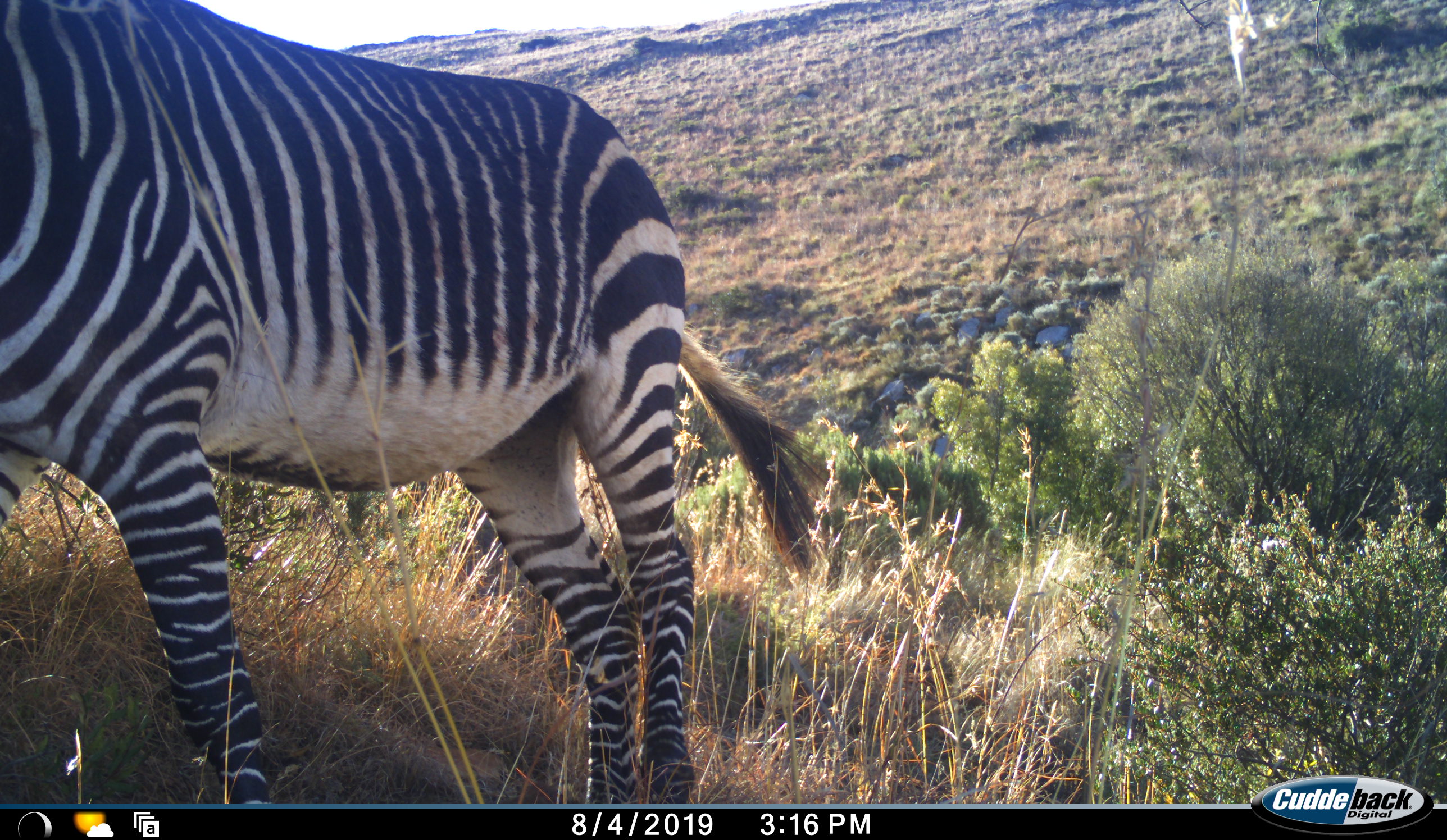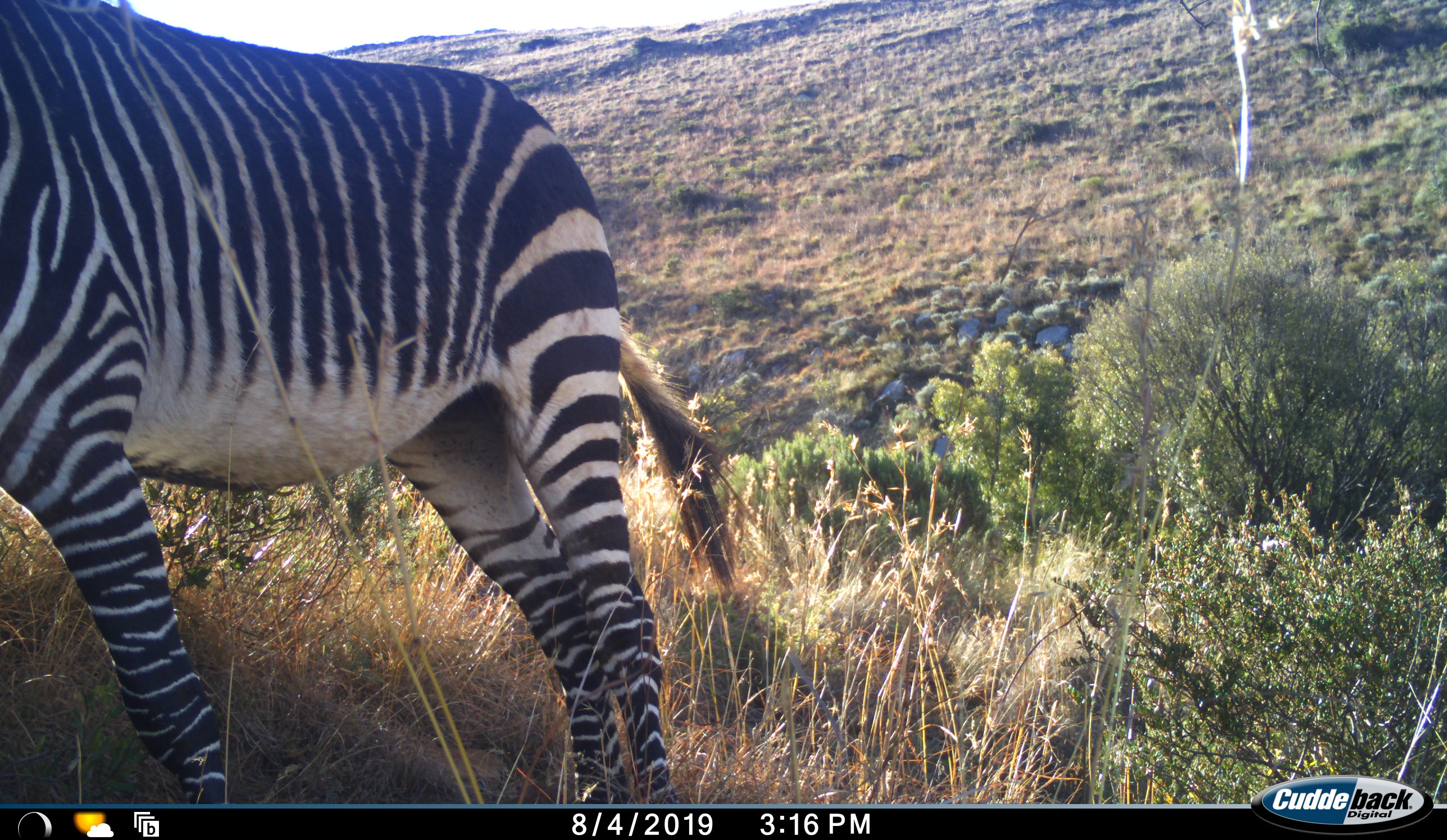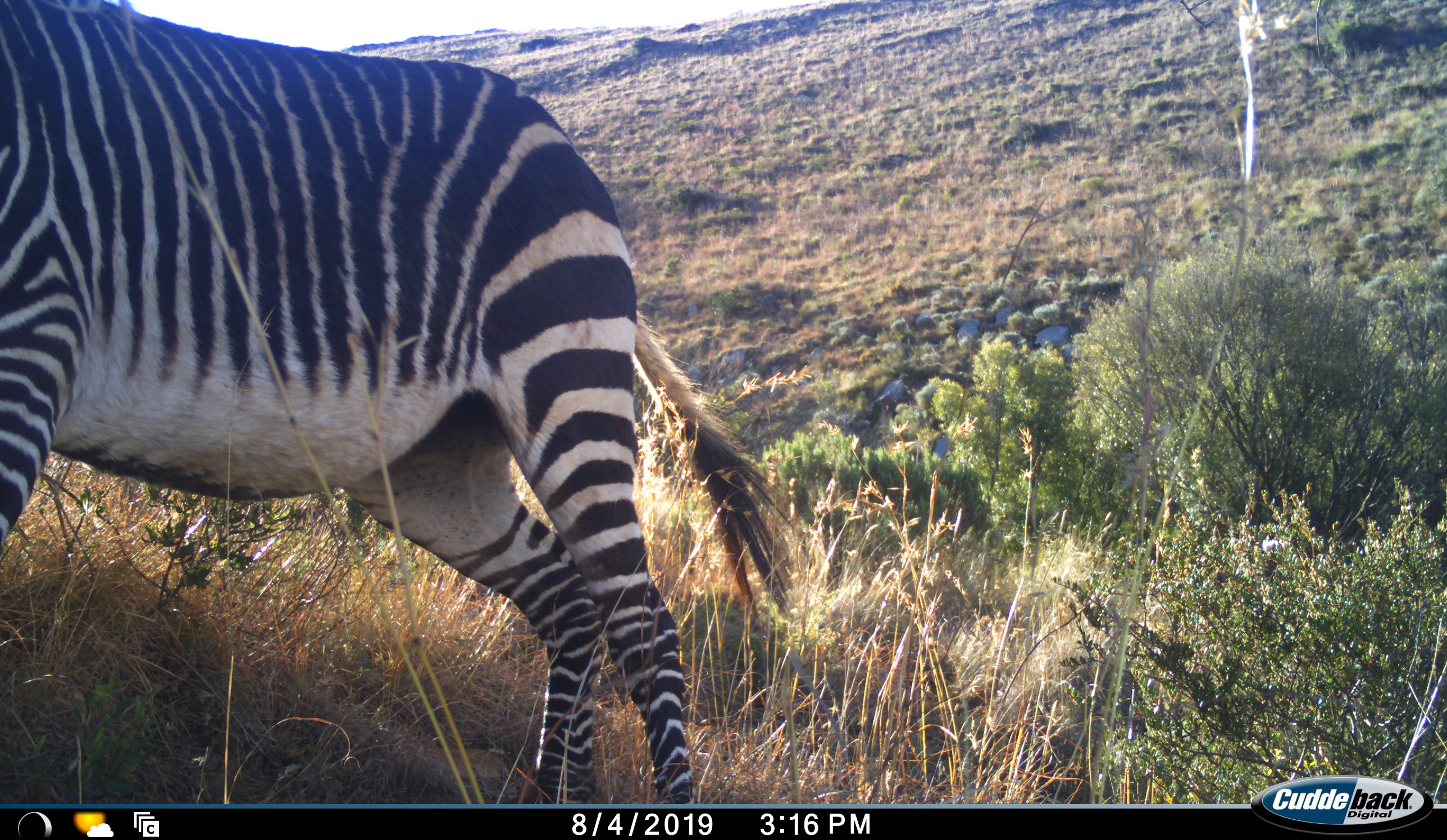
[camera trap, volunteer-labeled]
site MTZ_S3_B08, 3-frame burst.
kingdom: Animalia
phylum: Chordata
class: Mammalia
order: Perissodactyla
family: Equidae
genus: Equus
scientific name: Equus zebra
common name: mountain zebra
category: zebramountain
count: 1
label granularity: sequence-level